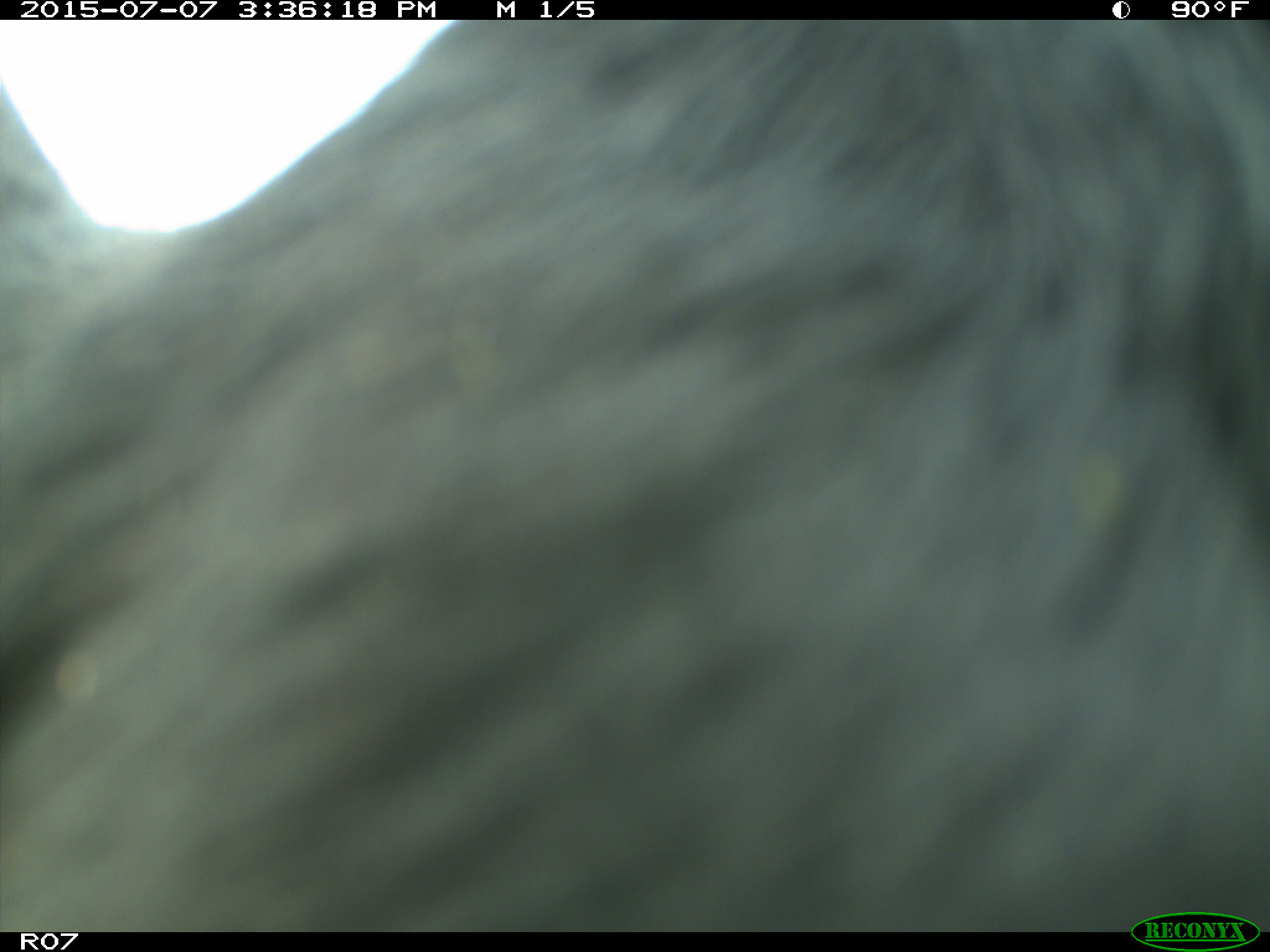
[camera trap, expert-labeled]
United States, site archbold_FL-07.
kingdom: Animalia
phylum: Chordata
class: Mammalia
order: Artiodactyla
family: Bovidae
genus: Bos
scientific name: Bos taurus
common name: domestic cow